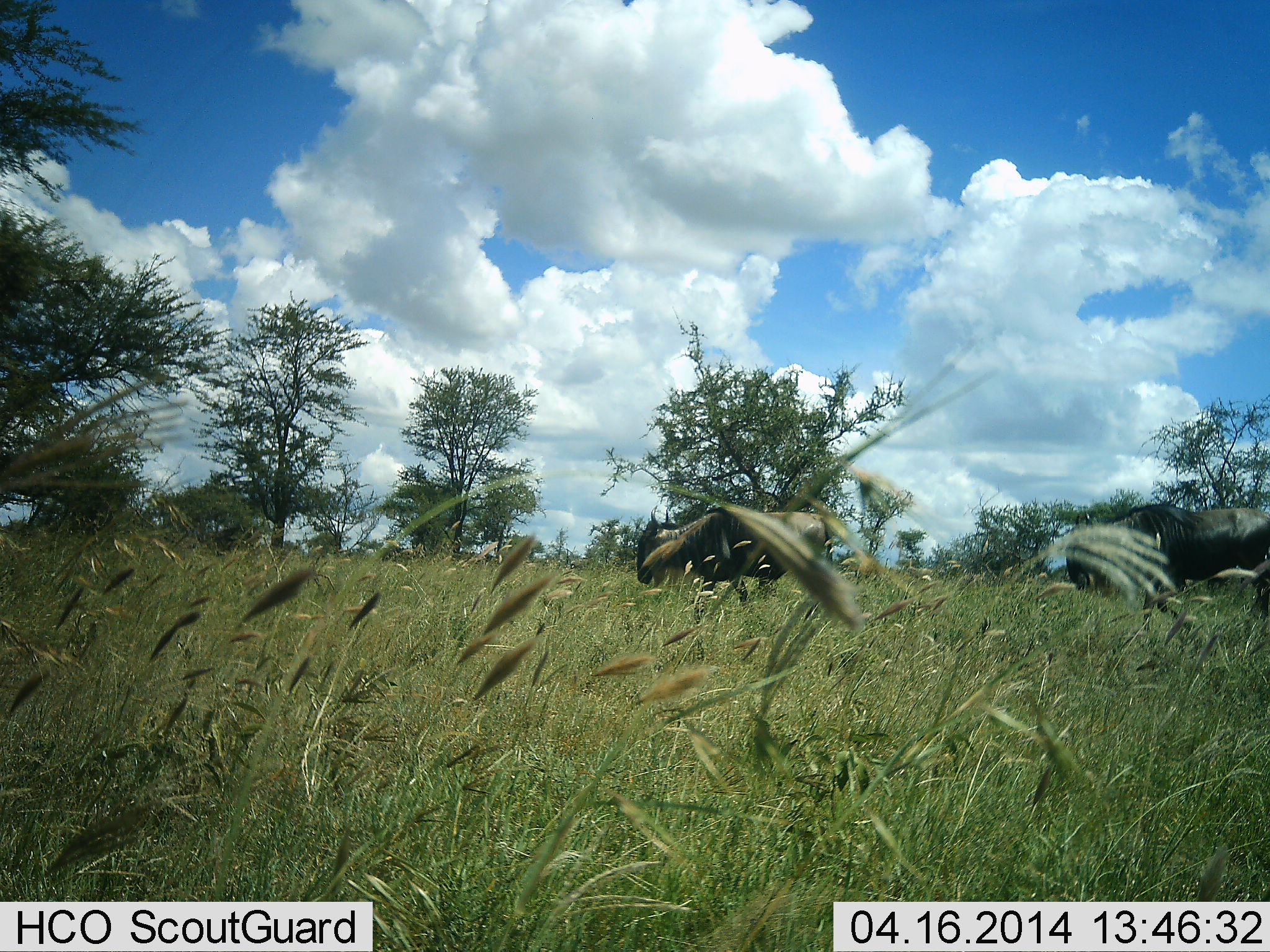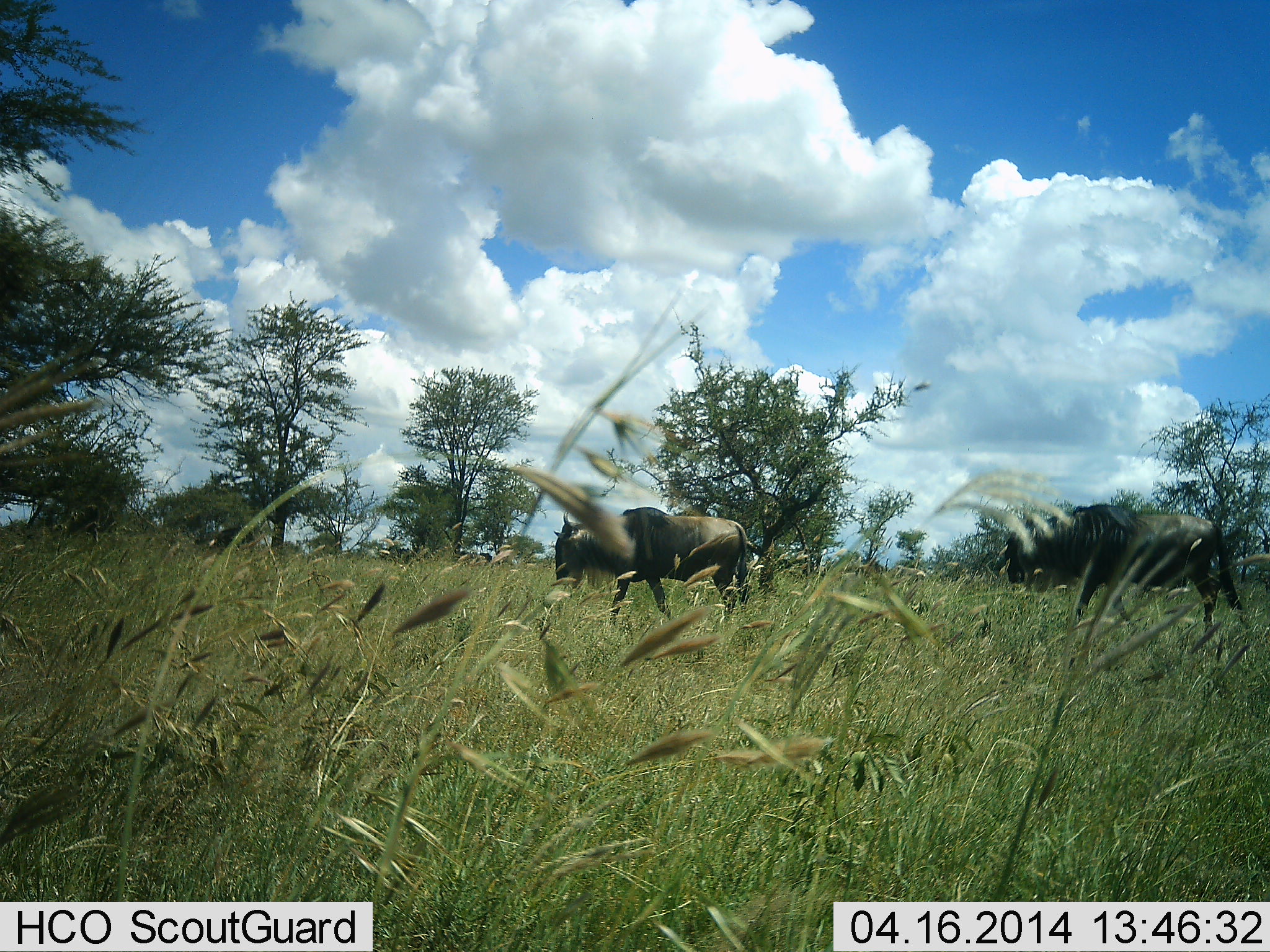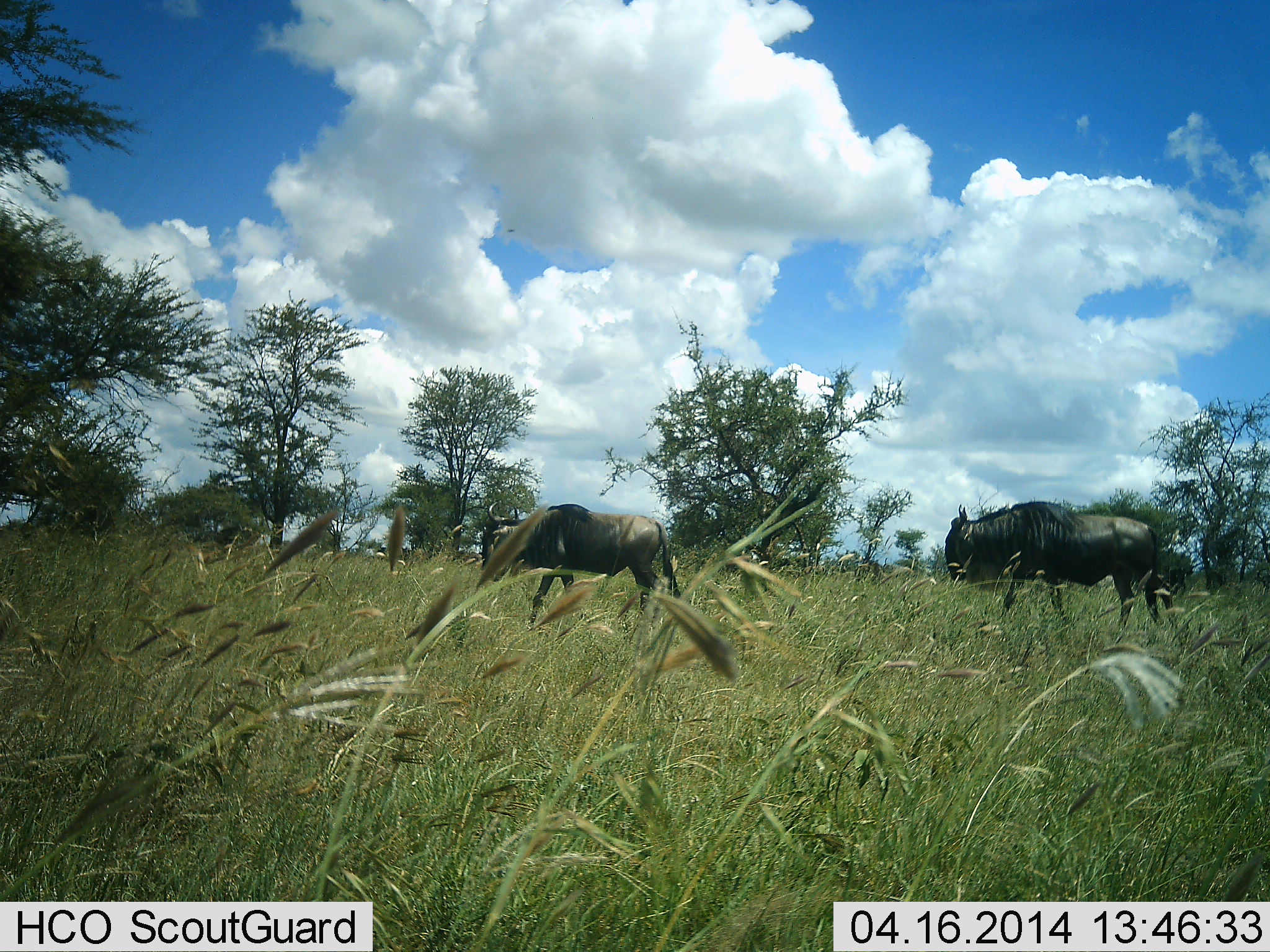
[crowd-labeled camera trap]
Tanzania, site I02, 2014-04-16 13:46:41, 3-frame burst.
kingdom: Animalia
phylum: Chordata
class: Mammalia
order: Artiodactyla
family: Bovidae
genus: Connochaetes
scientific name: Connochaetes taurinus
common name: blue wildebeest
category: wildebeest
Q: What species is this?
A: Wildebeest (blue wildebeest) (Connochaetes taurinus).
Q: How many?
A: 2.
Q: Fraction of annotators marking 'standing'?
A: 10%.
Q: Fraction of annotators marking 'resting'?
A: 0%.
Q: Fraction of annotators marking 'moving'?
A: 100%.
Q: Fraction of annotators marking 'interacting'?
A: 0%.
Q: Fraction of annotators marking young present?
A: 0%.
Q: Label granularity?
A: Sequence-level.